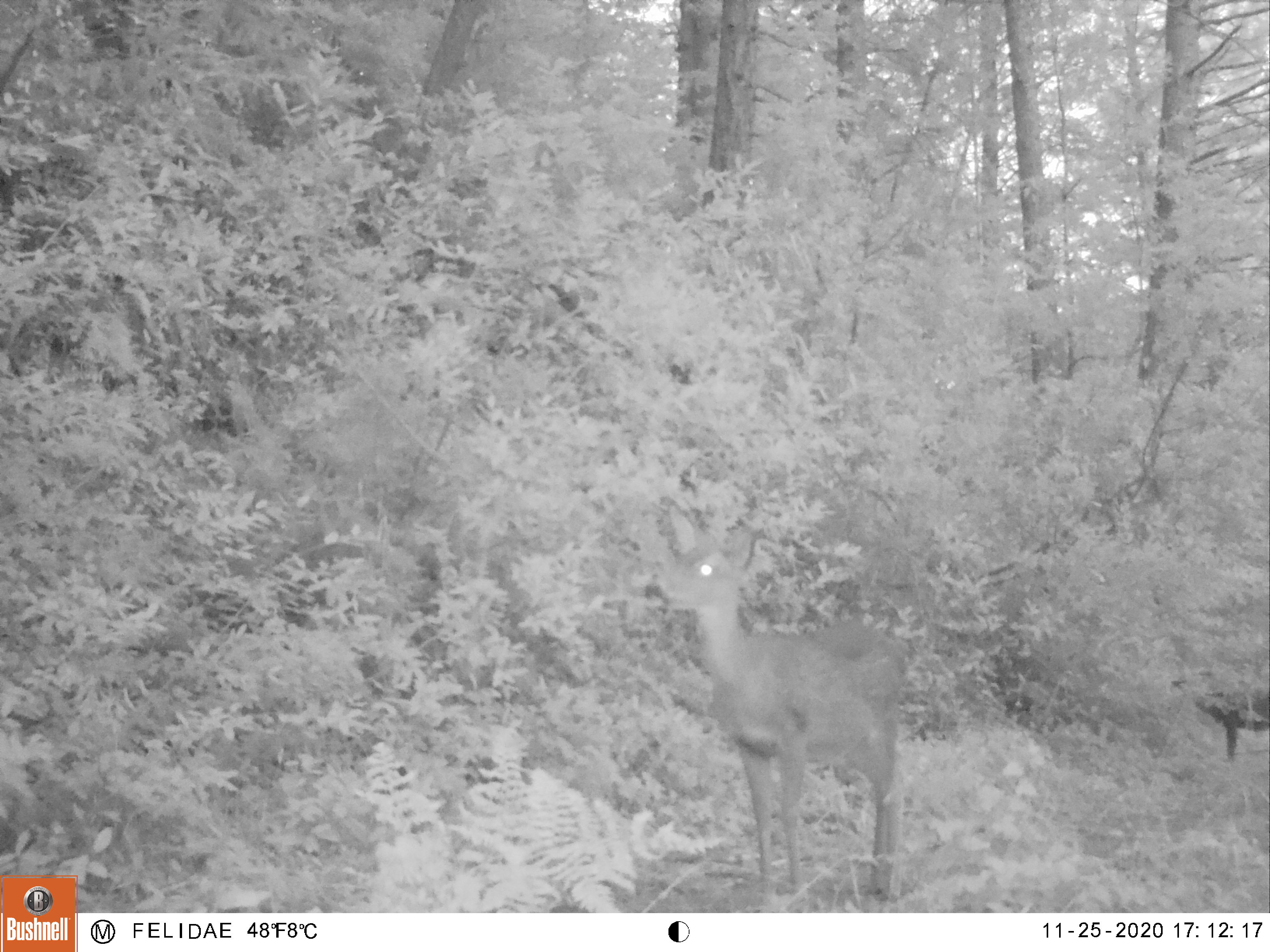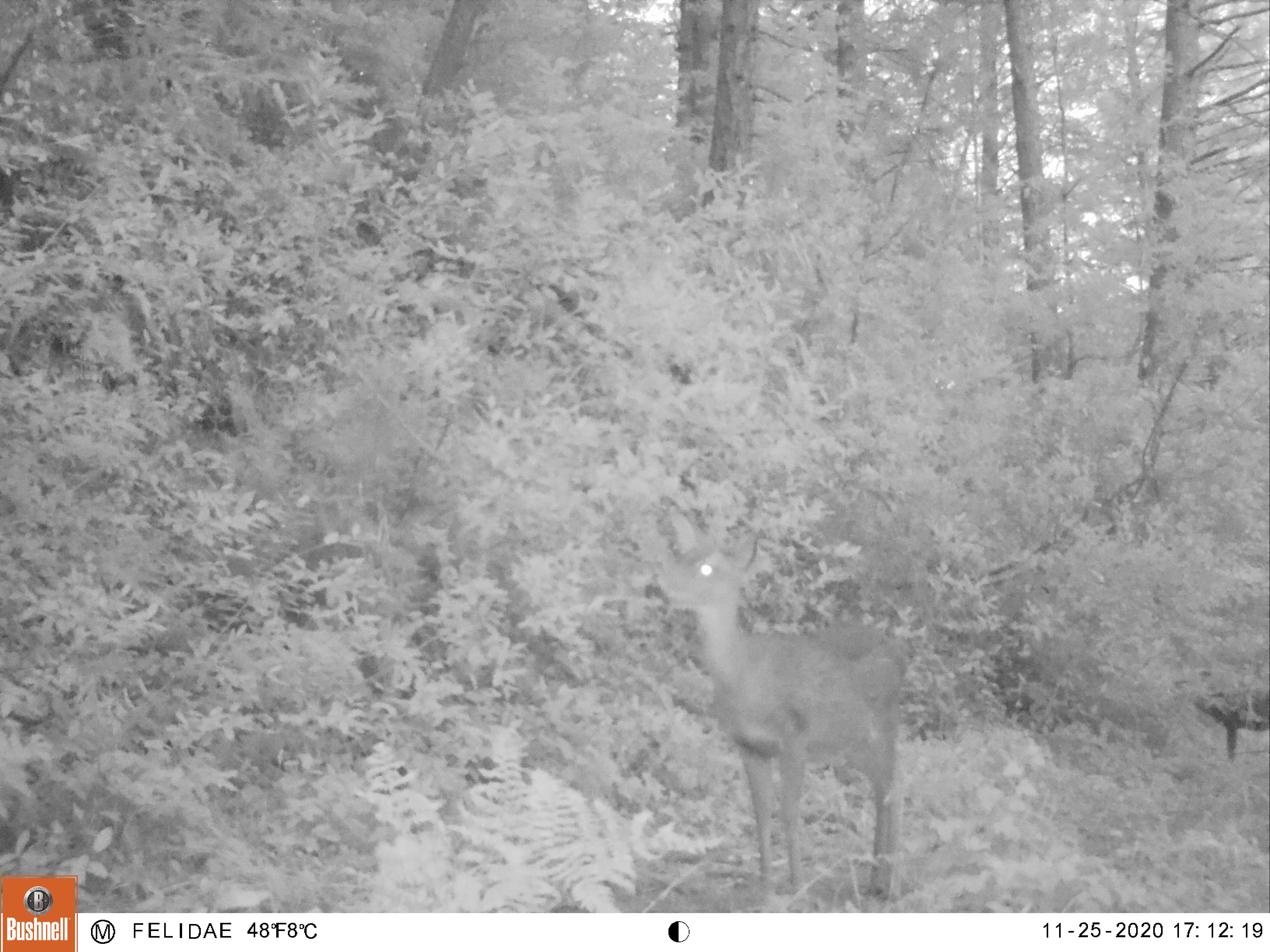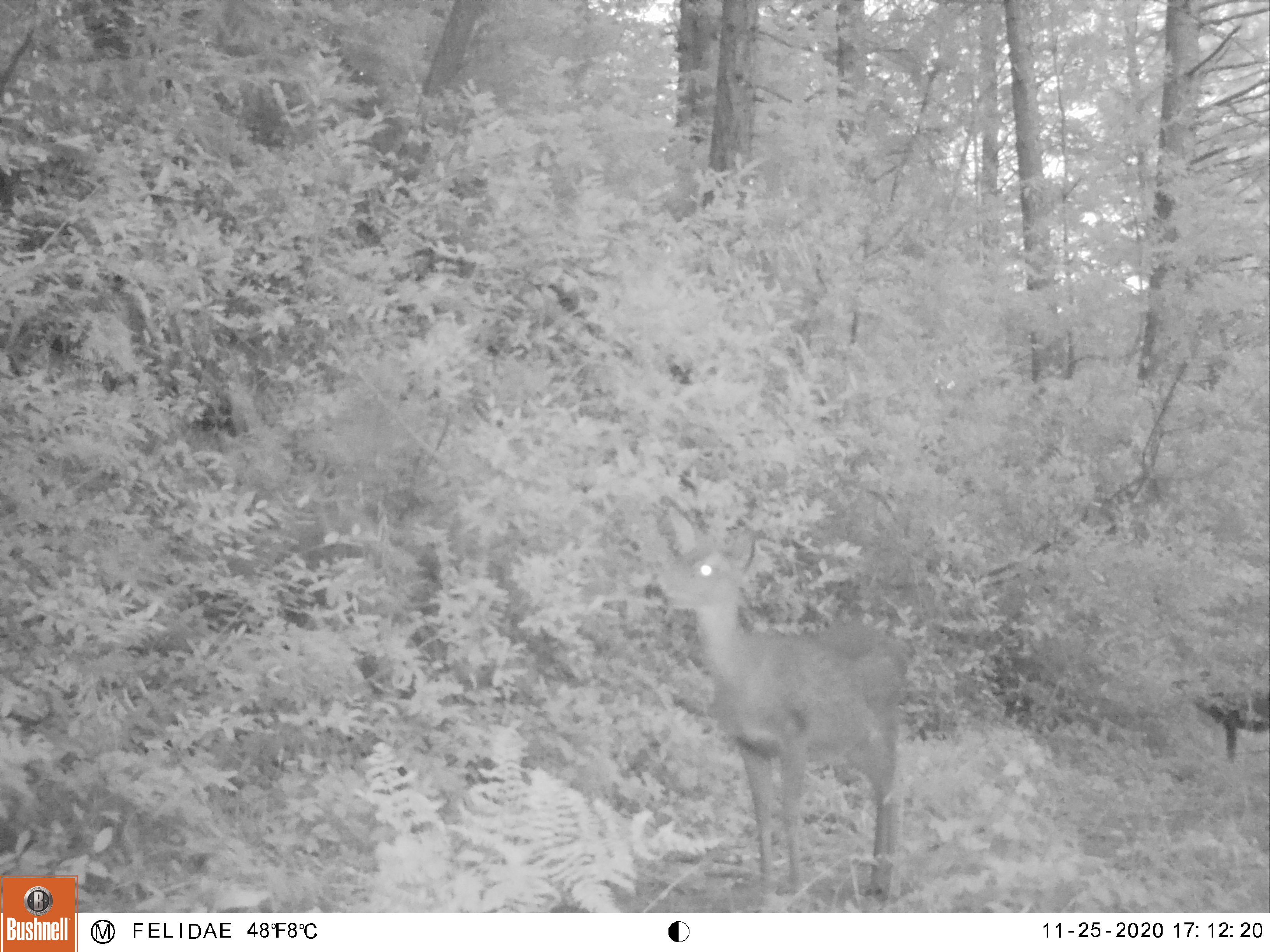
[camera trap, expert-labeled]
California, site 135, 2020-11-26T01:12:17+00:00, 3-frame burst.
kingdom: Animalia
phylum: Chordata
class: Mammalia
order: Artiodactyla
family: Cervidae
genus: Odocoileus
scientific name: Odocoileus hemionus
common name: mule deer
Mule deer (Odocoileus hemionus).